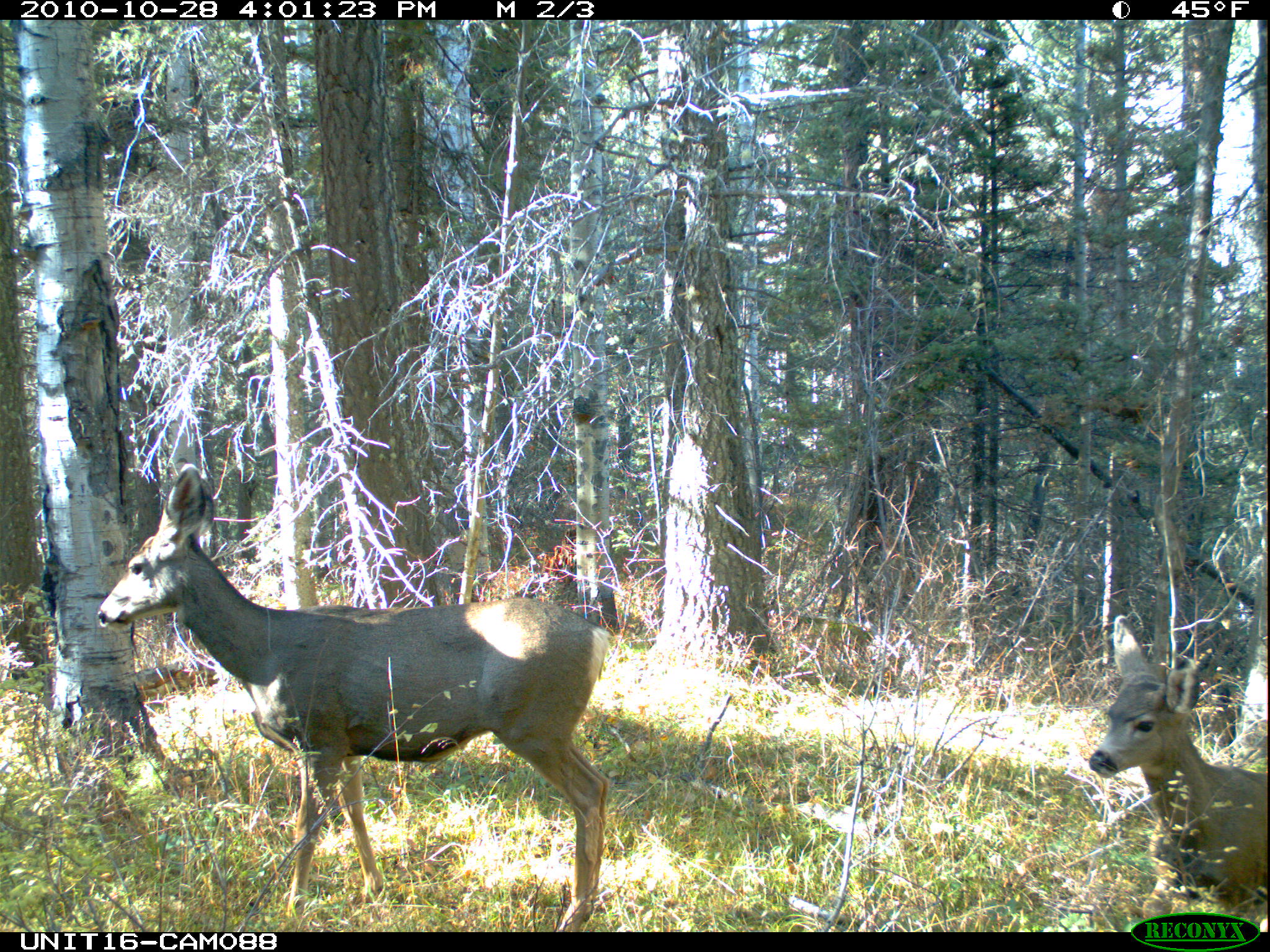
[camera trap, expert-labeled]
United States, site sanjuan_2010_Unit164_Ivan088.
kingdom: Animalia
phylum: Chordata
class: Mammalia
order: Artiodactyla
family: Cervidae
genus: Odocoileus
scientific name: Odocoileus hemionus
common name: mule deer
Odocoileus hemionus (mule deer).